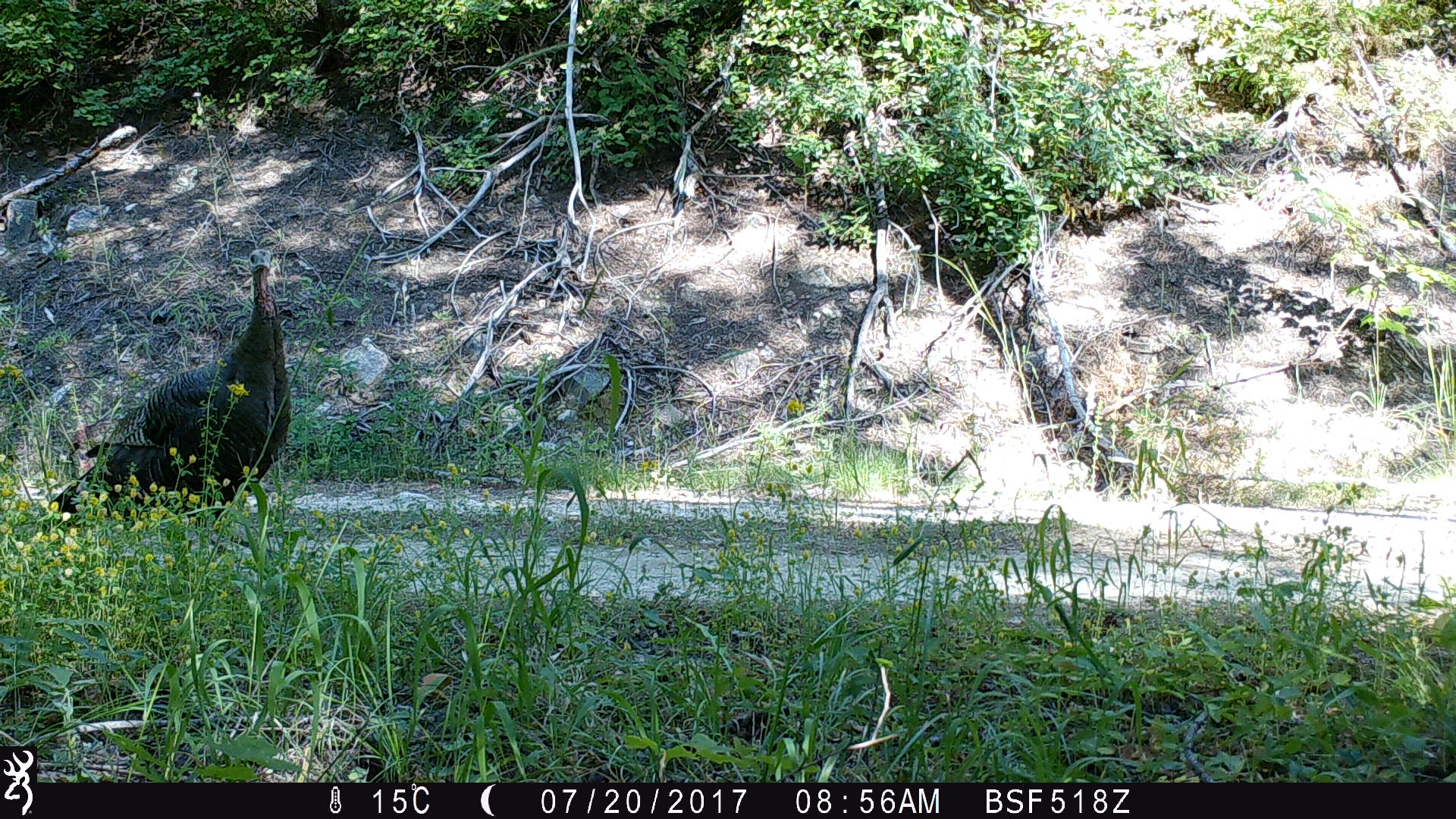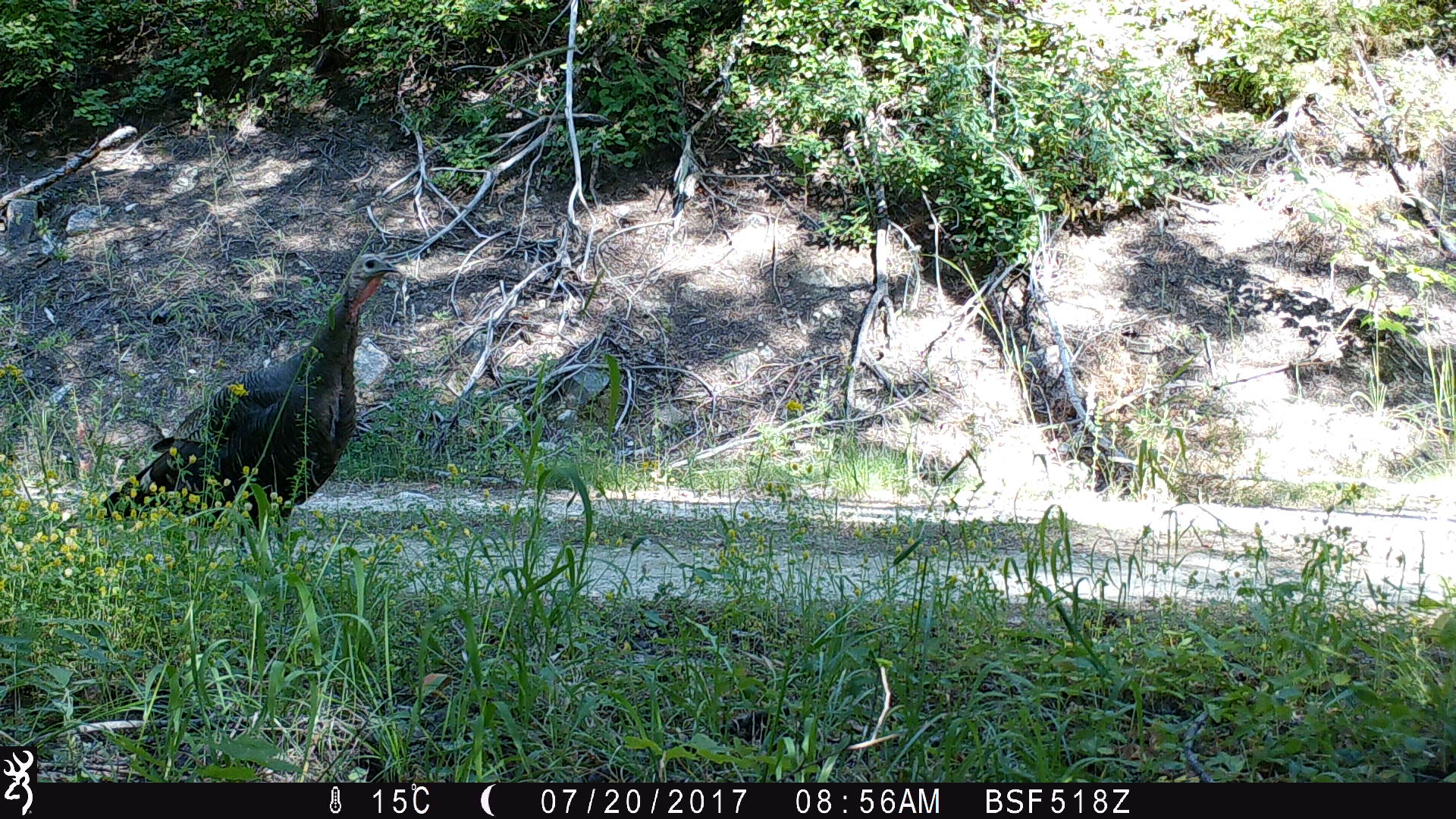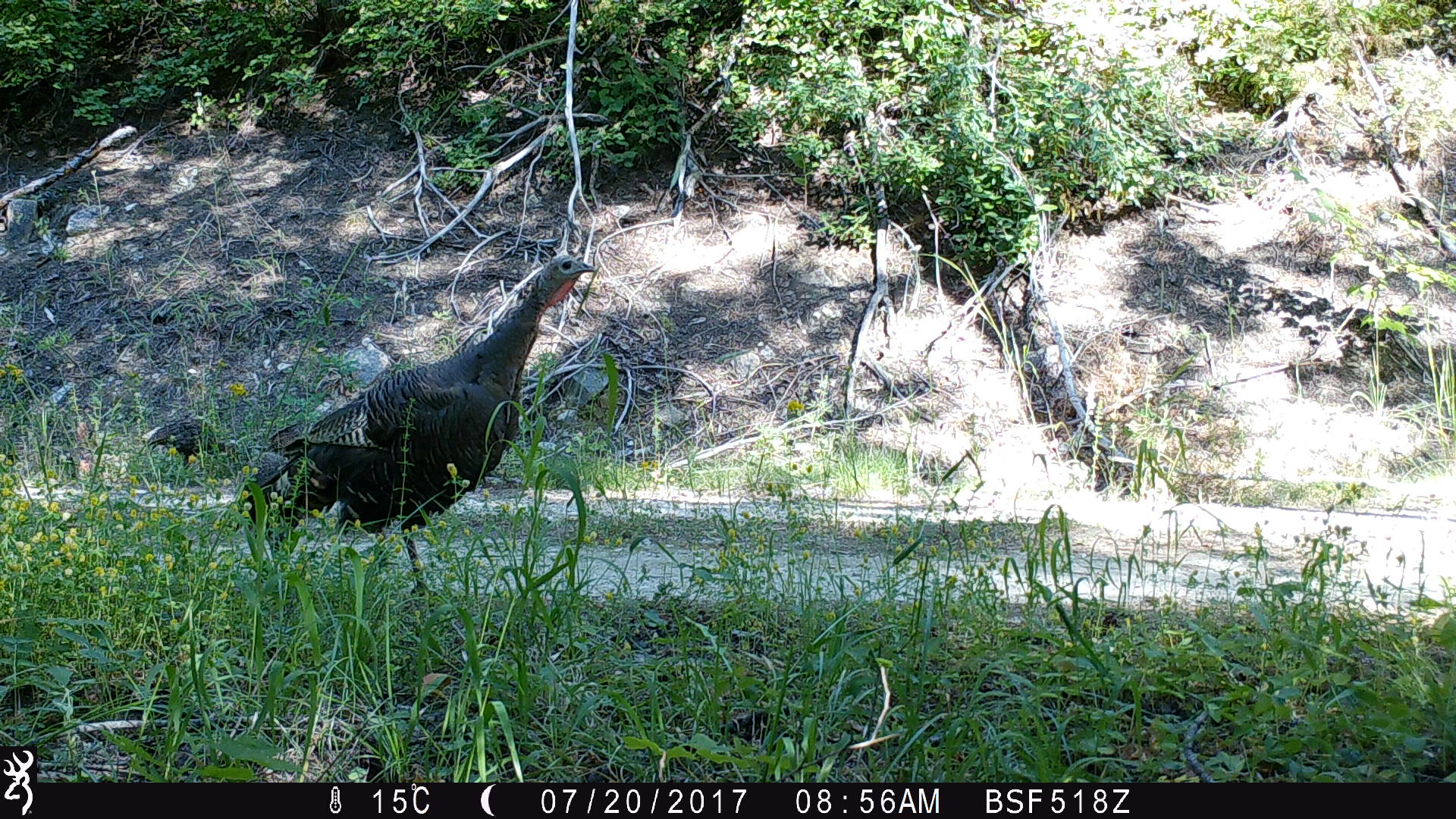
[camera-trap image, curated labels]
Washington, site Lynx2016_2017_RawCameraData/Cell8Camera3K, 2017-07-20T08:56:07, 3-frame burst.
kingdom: Animalia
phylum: Chordata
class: Aves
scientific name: Aves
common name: birds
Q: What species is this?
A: Aves (birds).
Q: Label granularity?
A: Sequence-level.